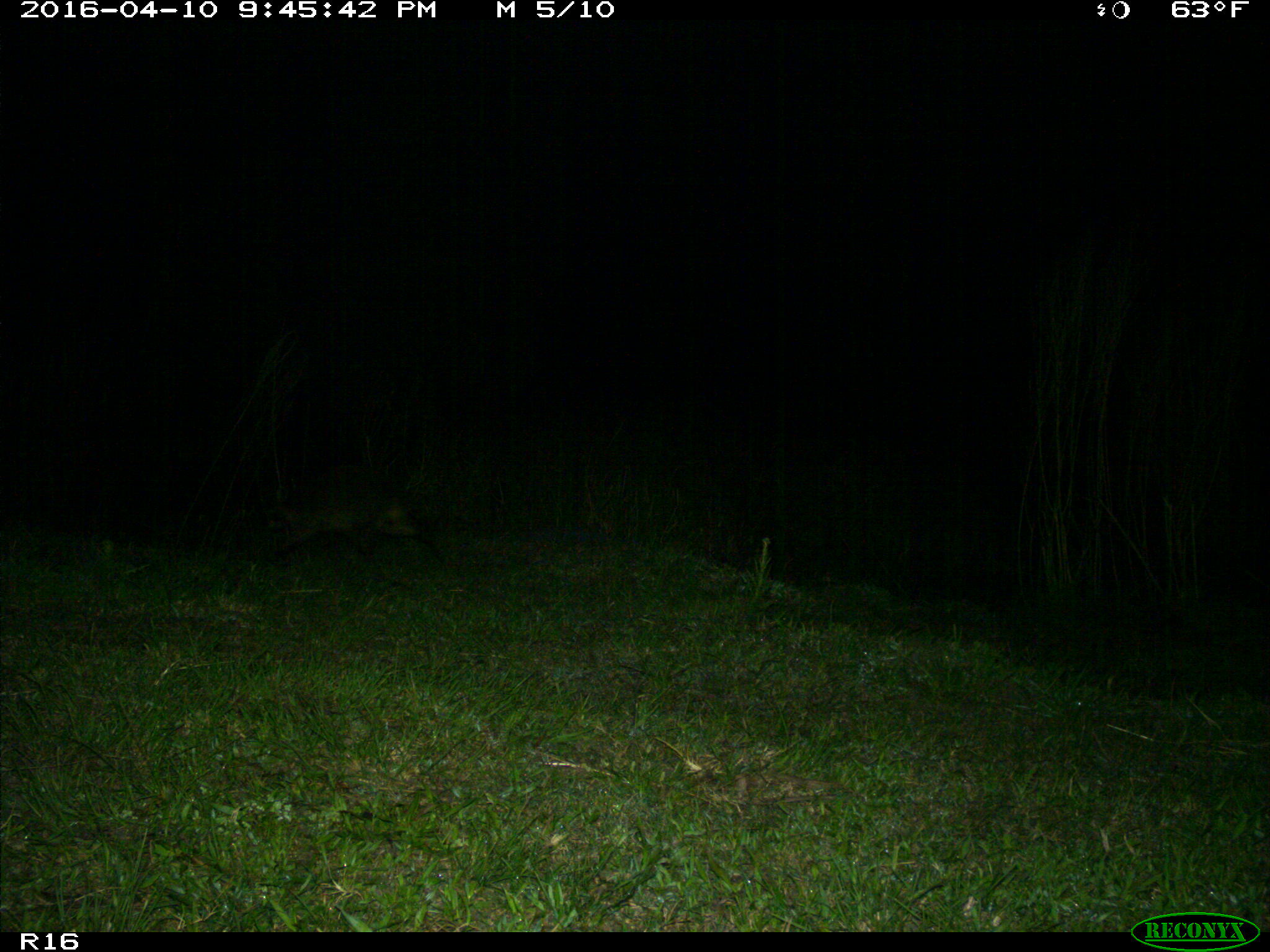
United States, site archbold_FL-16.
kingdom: Animalia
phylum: Chordata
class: Mammalia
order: Carnivora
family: Procyonidae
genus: Procyon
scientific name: Procyon lotor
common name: common raccoon